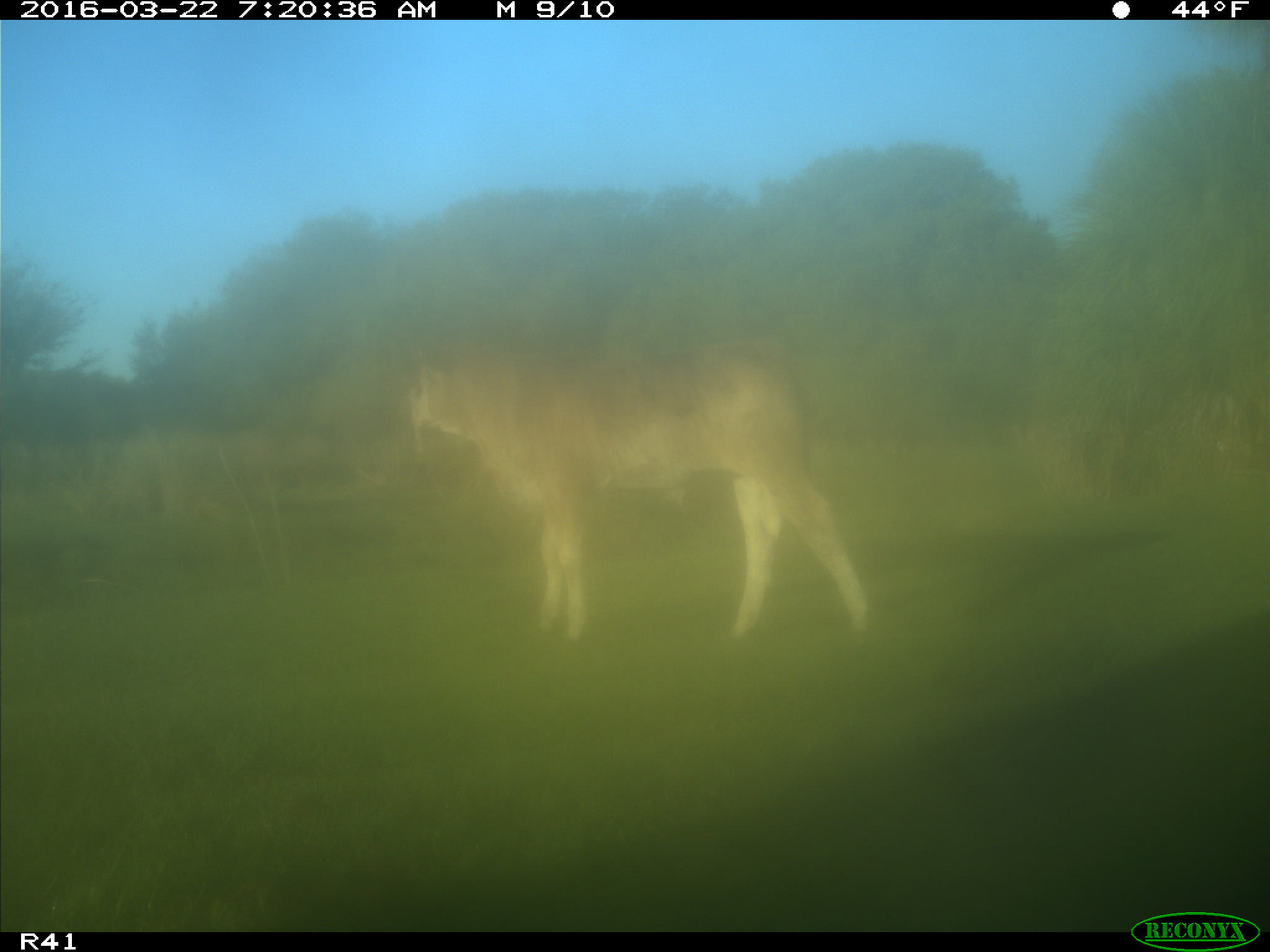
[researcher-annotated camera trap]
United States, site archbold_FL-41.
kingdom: Animalia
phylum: Chordata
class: Mammalia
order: Artiodactyla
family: Bovidae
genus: Bos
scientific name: Bos taurus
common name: domestic cow